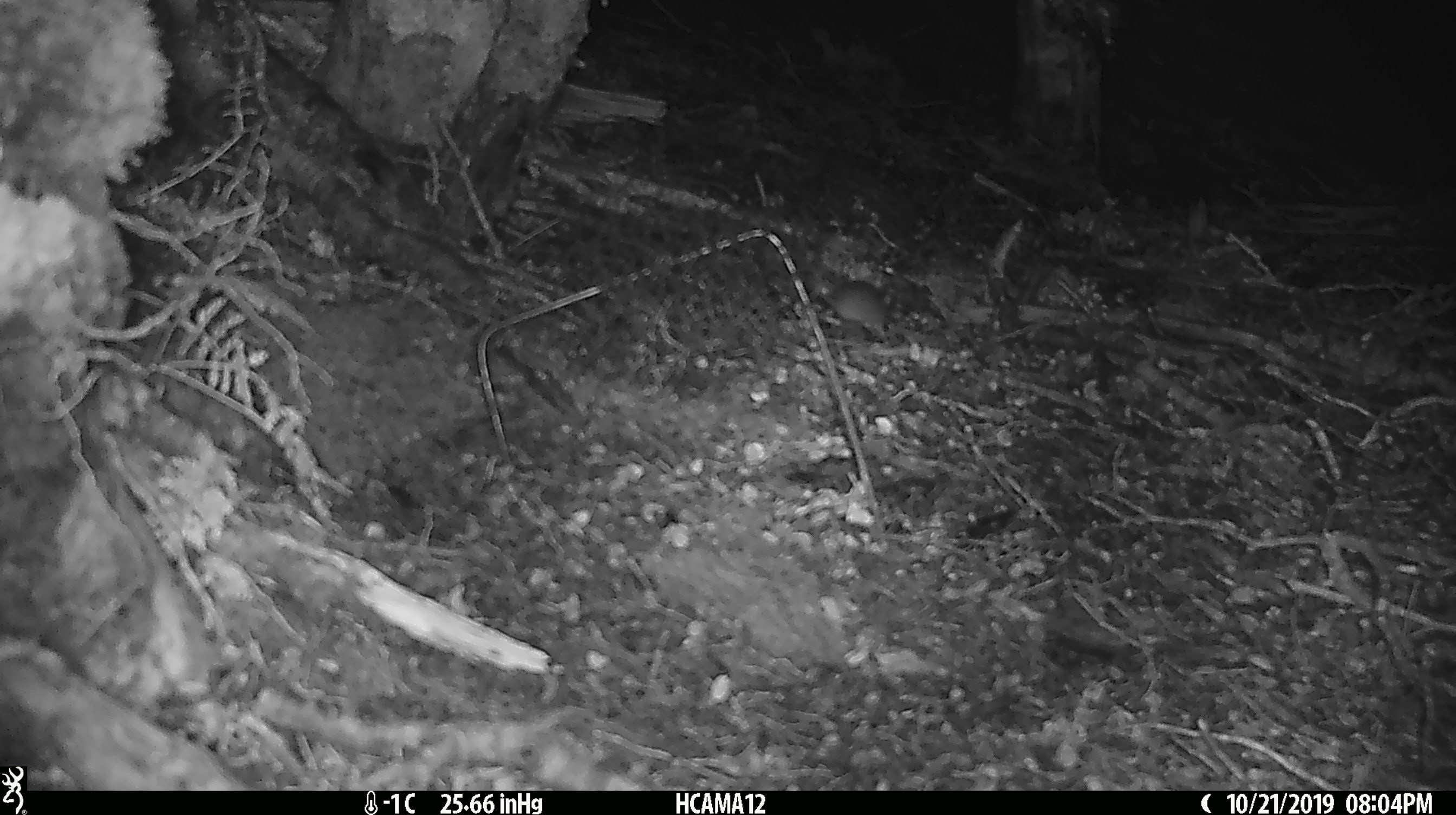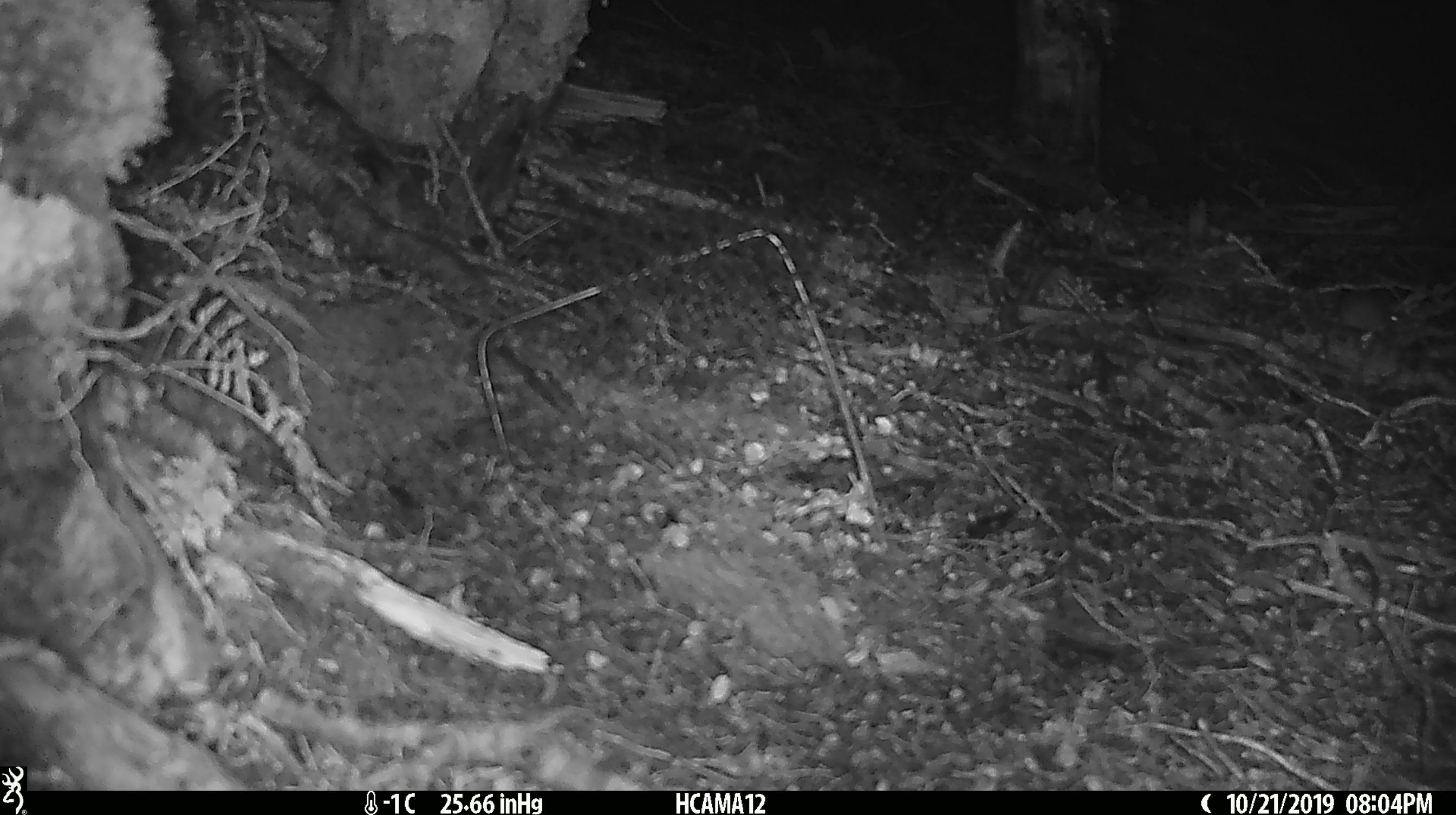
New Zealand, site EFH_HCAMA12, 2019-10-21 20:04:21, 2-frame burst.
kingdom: Animalia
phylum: Chordata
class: Mammalia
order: Rodentia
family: Muridae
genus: Mus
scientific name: Mus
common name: mouse